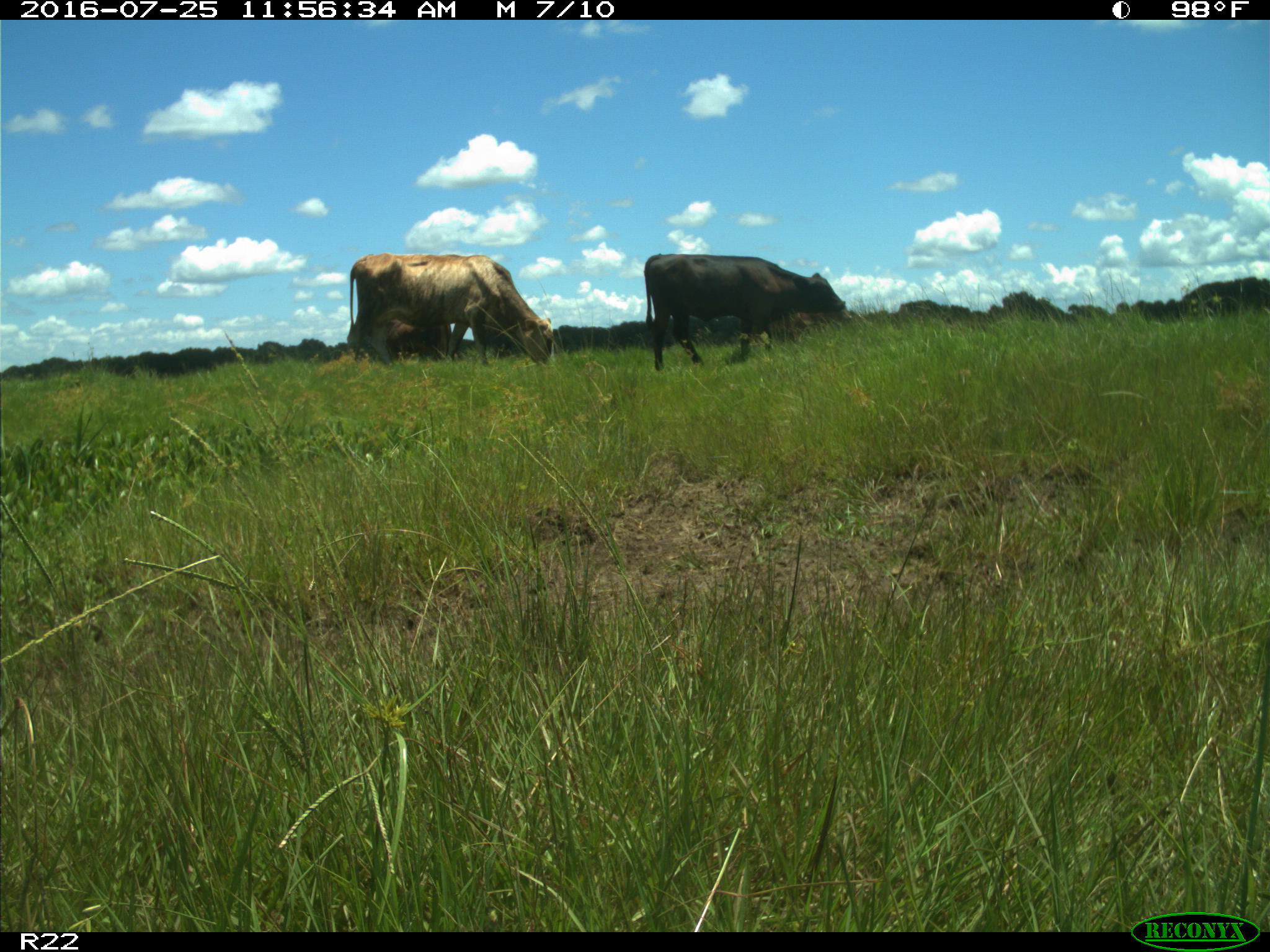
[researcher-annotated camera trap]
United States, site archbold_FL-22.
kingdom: Animalia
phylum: Chordata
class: Mammalia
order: Artiodactyla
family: Bovidae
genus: Bos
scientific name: Bos taurus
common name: domestic cow